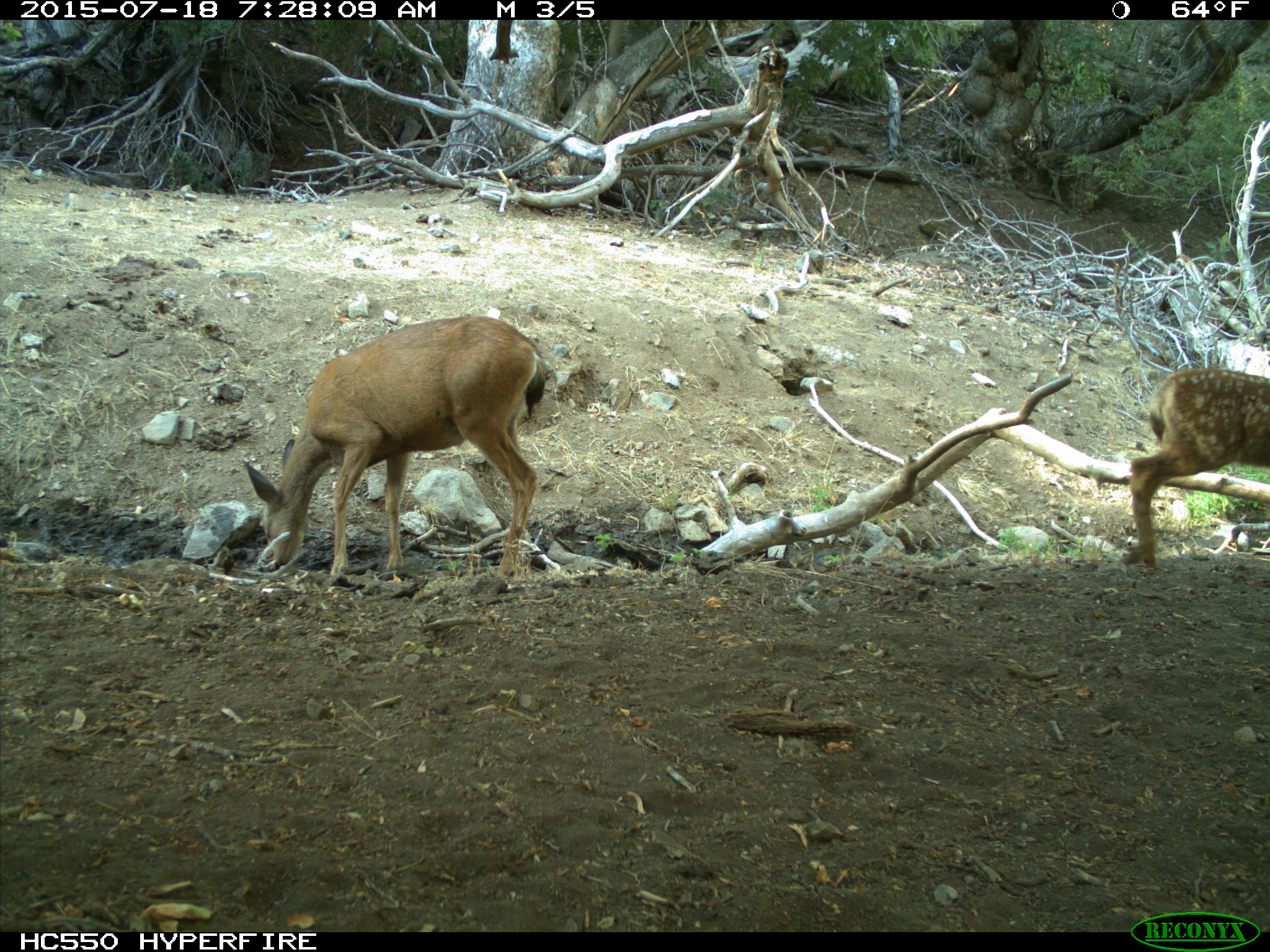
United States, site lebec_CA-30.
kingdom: Animalia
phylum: Chordata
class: Mammalia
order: Artiodactyla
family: Cervidae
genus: Odocoileus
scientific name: Odocoileus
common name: deer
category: unidentified deer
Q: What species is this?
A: Unidentified deer (deer) (Odocoileus).